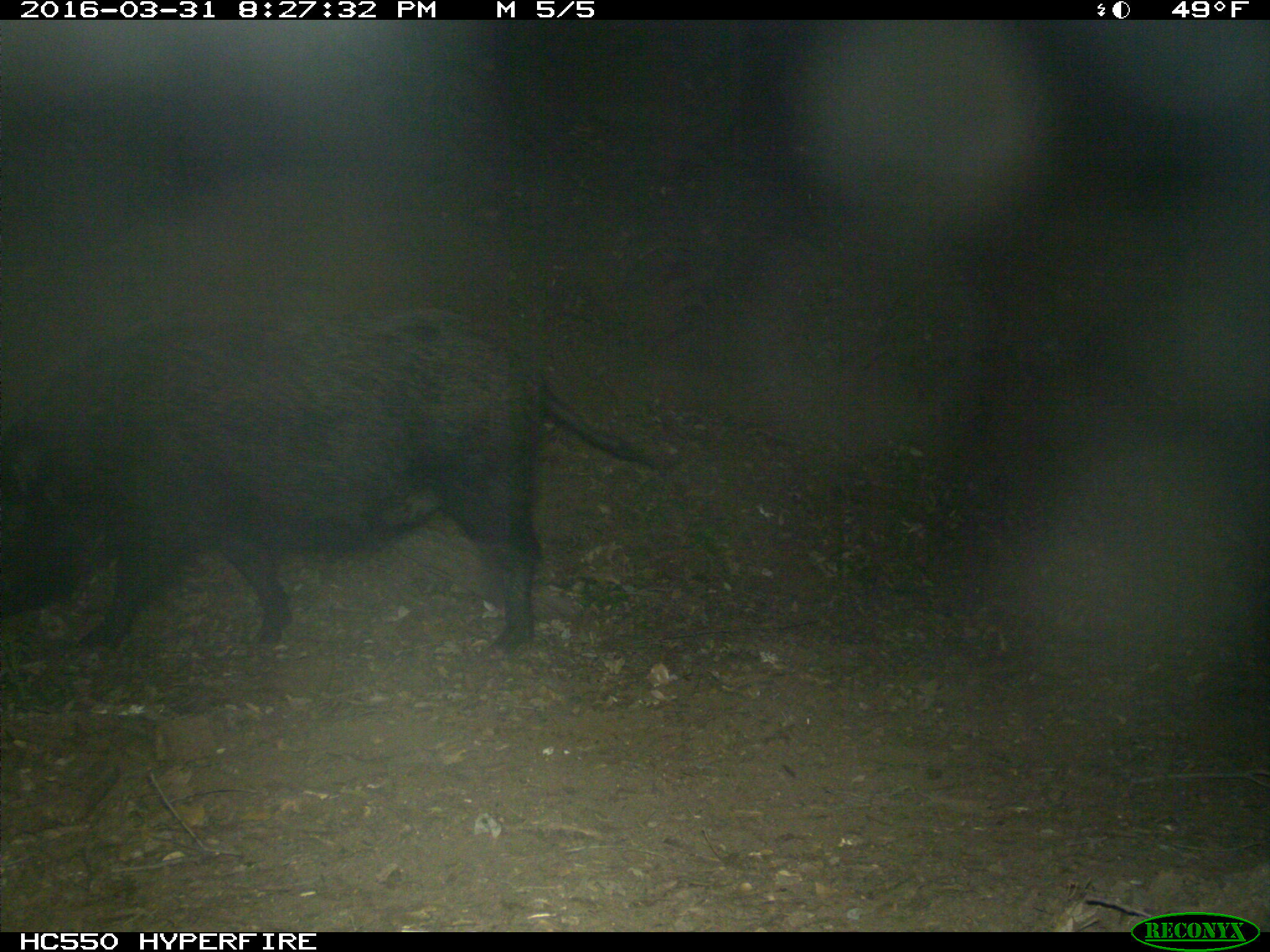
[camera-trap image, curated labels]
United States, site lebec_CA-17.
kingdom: Animalia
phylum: Chordata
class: Mammalia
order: Artiodactyla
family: Suidae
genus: Sus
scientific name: Sus scrofa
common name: wild boar